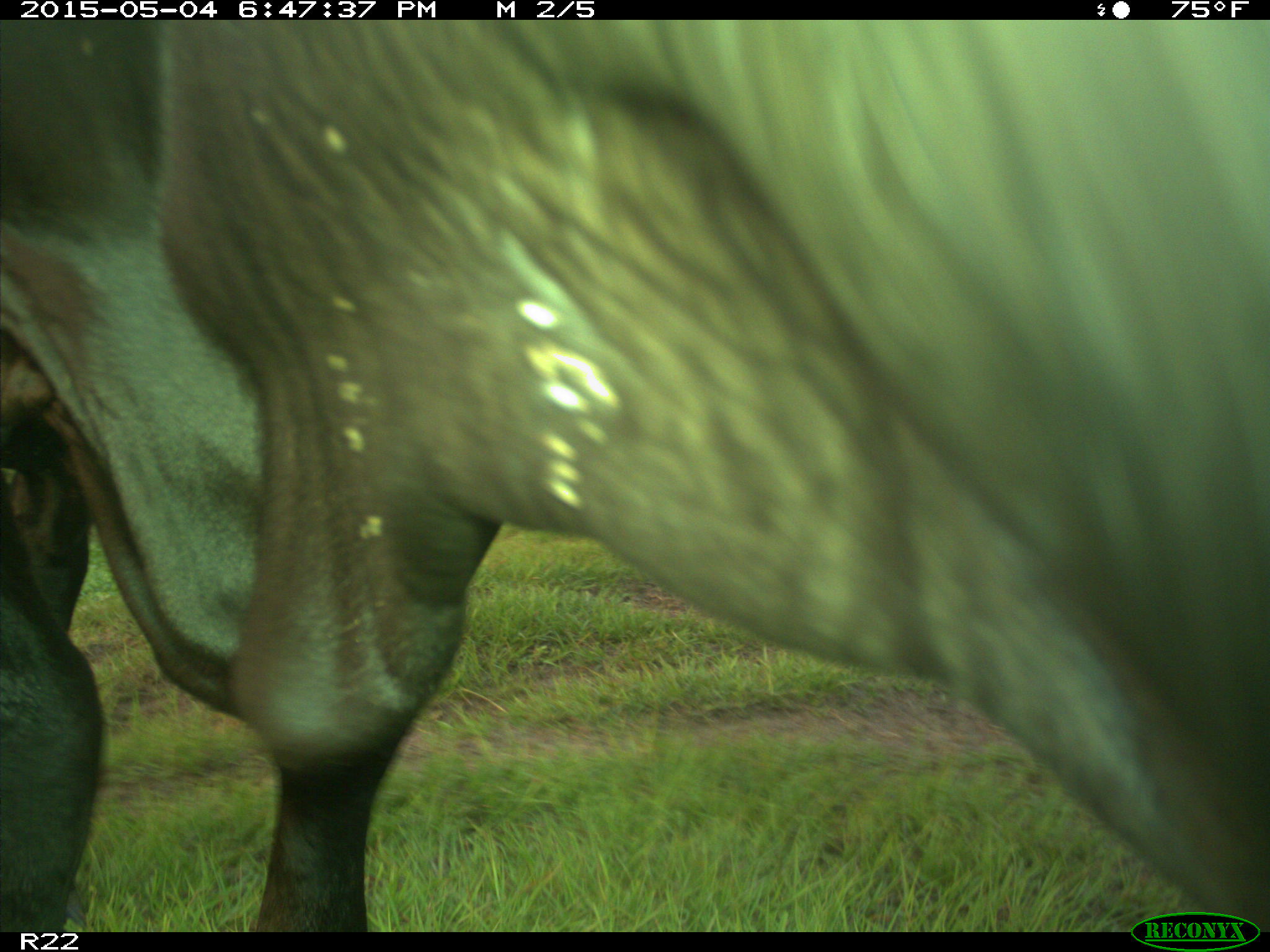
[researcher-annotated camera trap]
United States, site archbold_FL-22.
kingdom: Animalia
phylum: Chordata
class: Mammalia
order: Artiodactyla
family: Bovidae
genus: Bos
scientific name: Bos taurus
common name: domestic cow